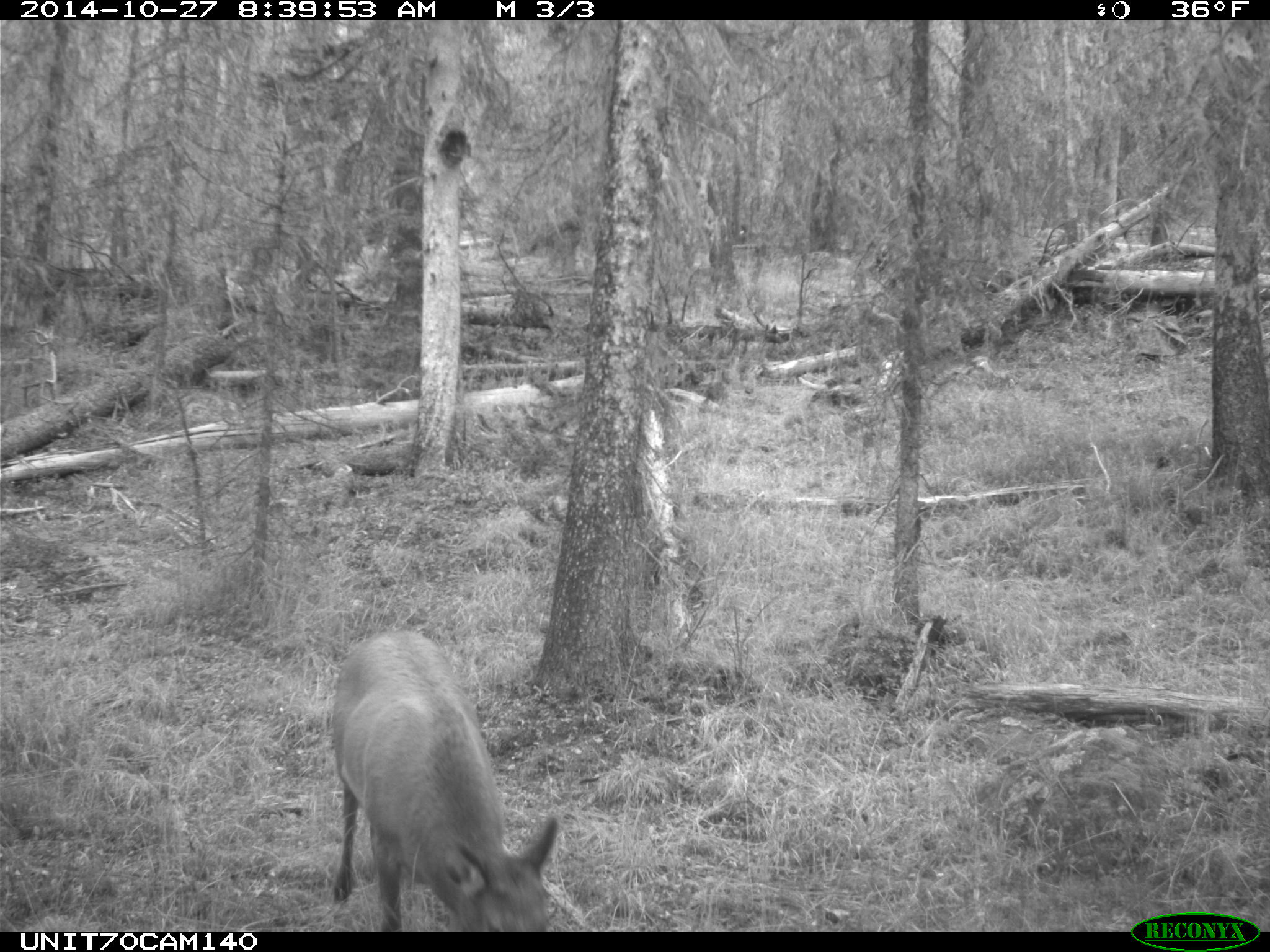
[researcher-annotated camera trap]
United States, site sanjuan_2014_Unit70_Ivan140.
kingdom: Animalia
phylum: Chordata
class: Mammalia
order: Artiodactyla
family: Cervidae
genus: Cervus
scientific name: Cervus elaphus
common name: red deer